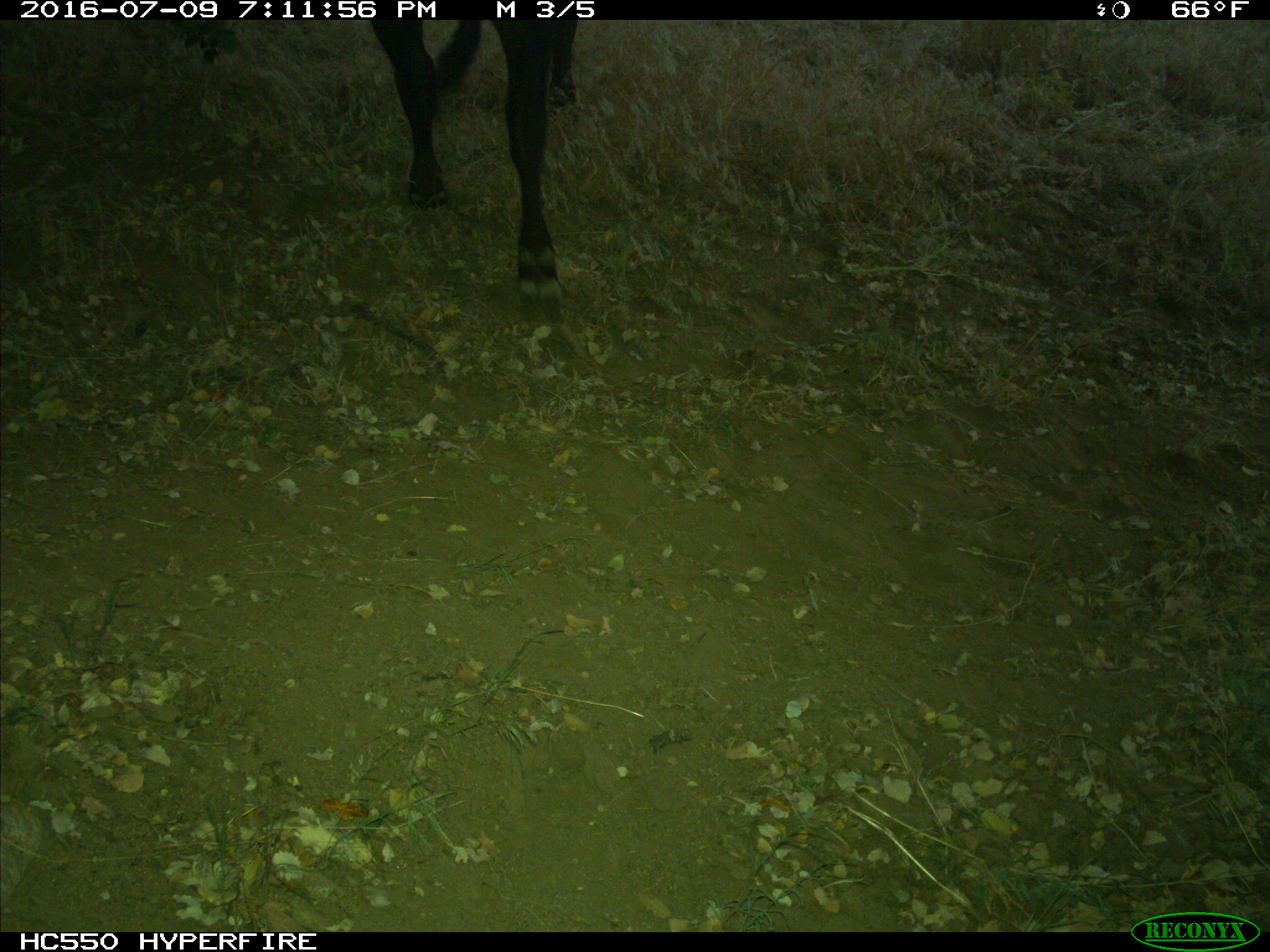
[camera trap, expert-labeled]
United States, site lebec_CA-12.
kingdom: Animalia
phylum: Chordata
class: Mammalia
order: Artiodactyla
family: Bovidae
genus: Bos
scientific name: Bos taurus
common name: domestic cow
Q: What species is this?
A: Bos taurus (domestic cow).